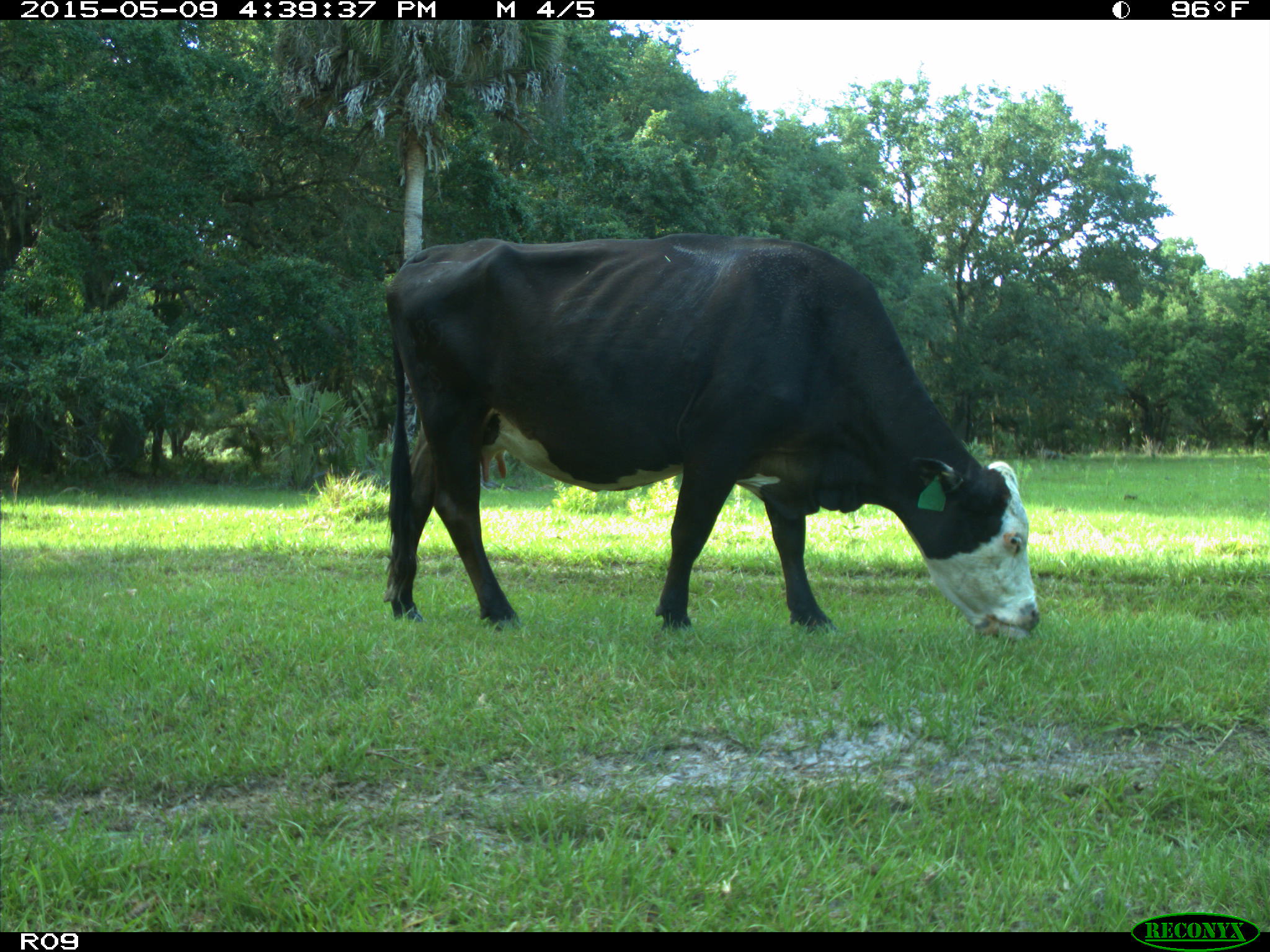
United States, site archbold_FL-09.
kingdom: Animalia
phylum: Chordata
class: Mammalia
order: Artiodactyla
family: Bovidae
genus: Bos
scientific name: Bos taurus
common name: domestic cow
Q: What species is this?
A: Bos taurus (domestic cow).